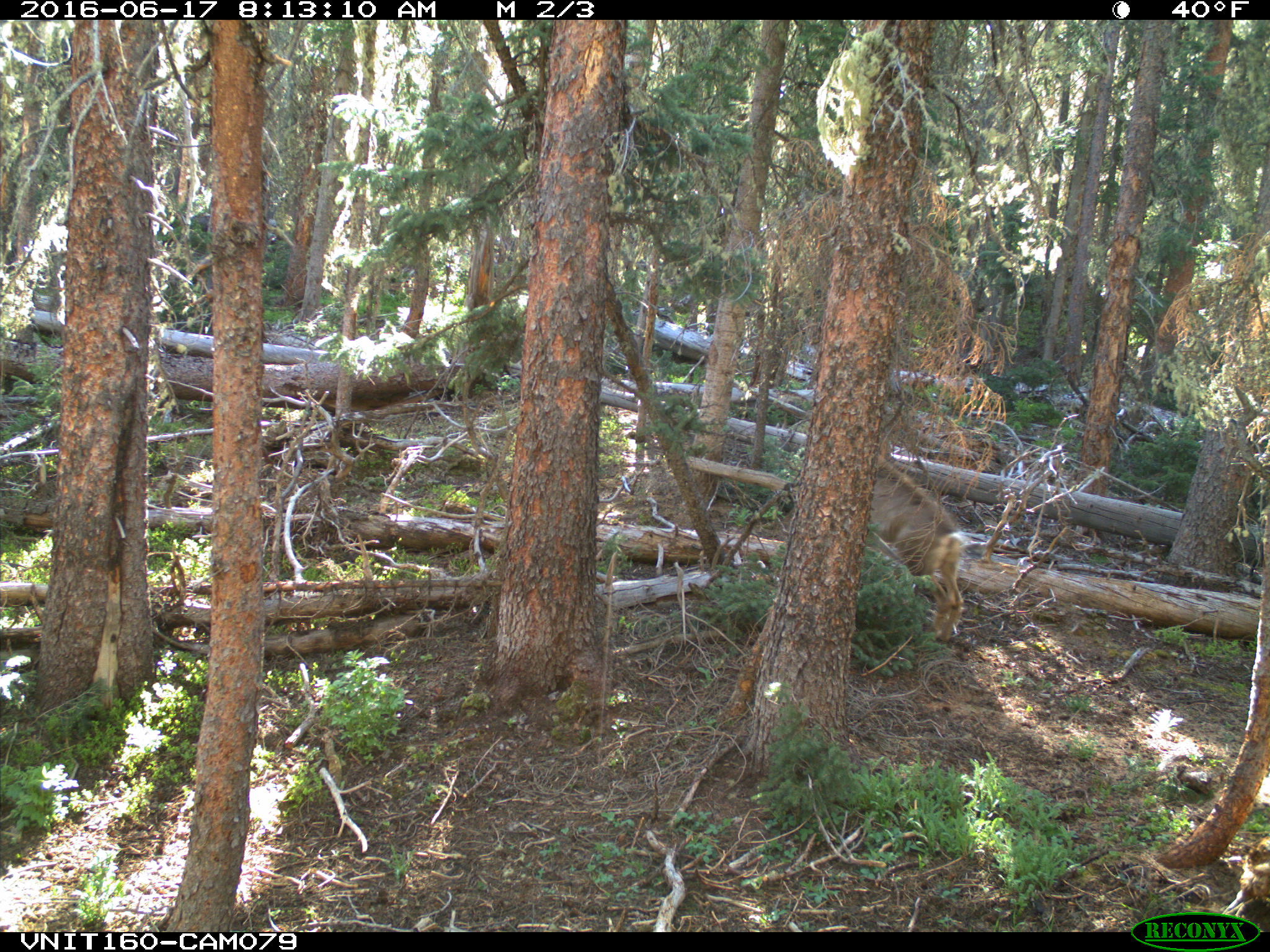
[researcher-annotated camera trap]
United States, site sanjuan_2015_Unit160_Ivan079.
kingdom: Animalia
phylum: Chordata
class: Mammalia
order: Artiodactyla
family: Cervidae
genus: Odocoileus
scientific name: Odocoileus hemionus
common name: mule deer